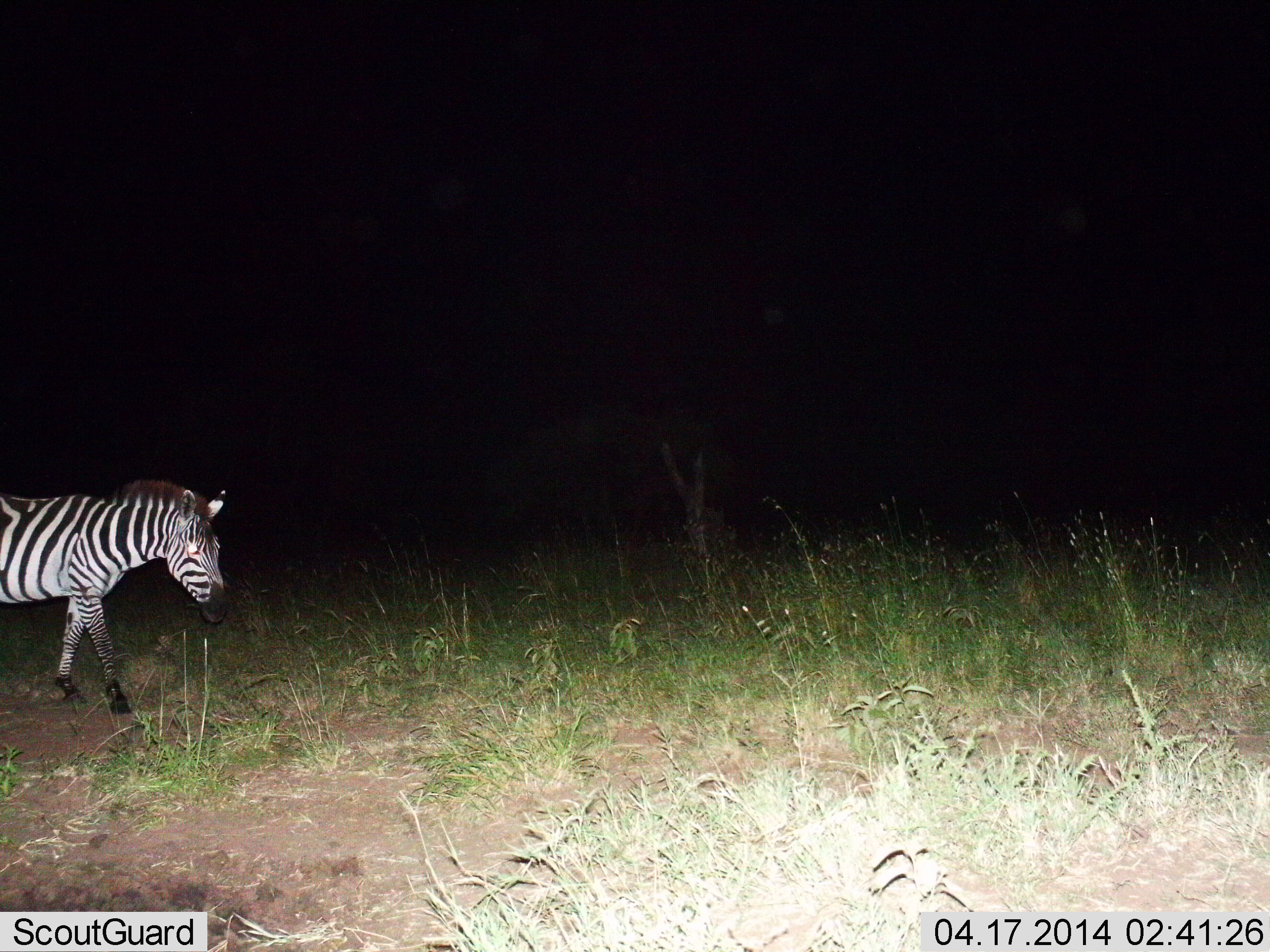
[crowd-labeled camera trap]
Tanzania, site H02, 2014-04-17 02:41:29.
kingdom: Animalia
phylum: Chordata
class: Mammalia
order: Perissodactyla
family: Equidae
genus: Equus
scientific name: Equus quagga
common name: plains zebra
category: zebra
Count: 1.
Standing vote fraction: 10%.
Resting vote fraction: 0%.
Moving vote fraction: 90%.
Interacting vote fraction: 0%.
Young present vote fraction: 0%.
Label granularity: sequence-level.